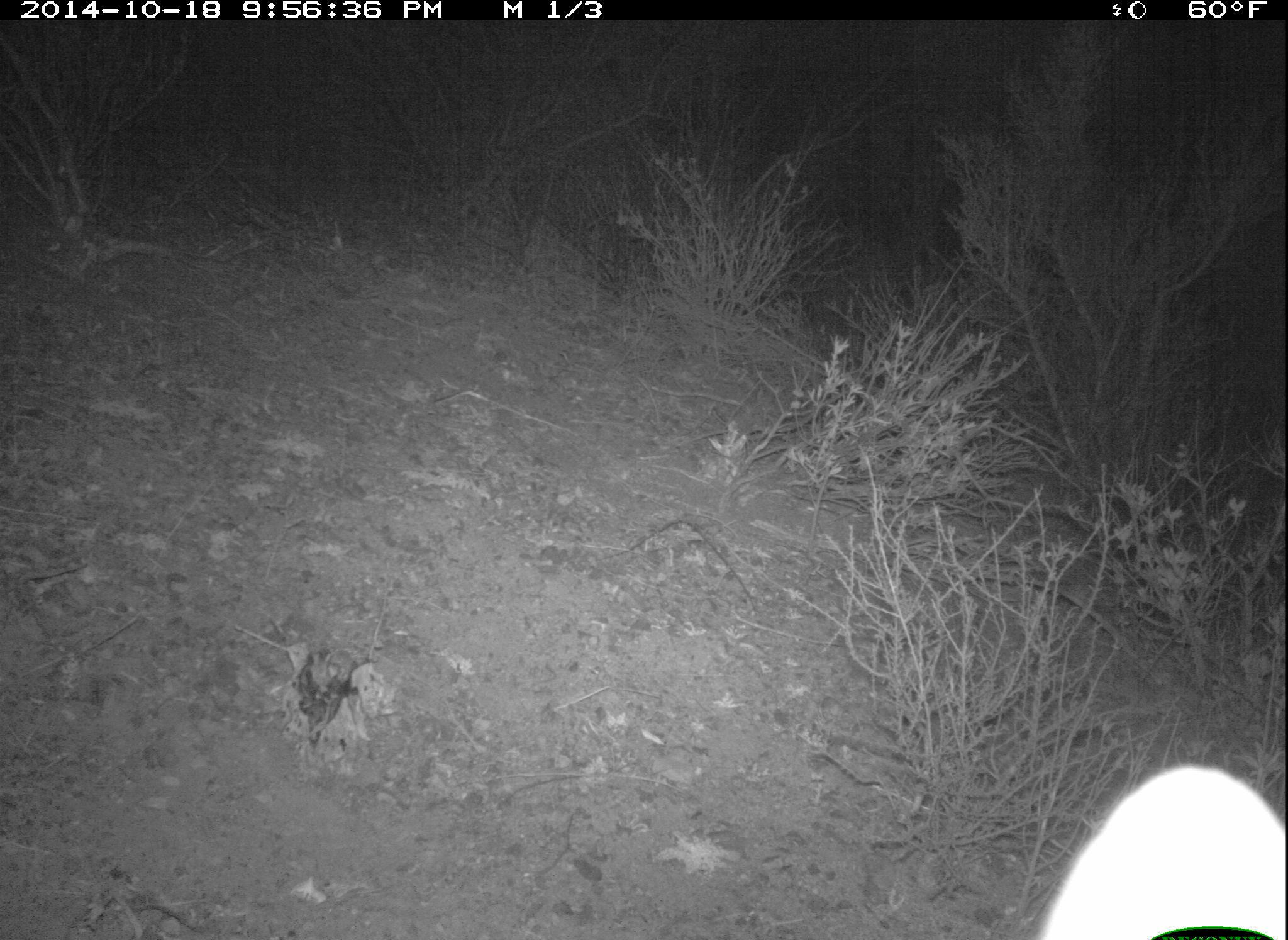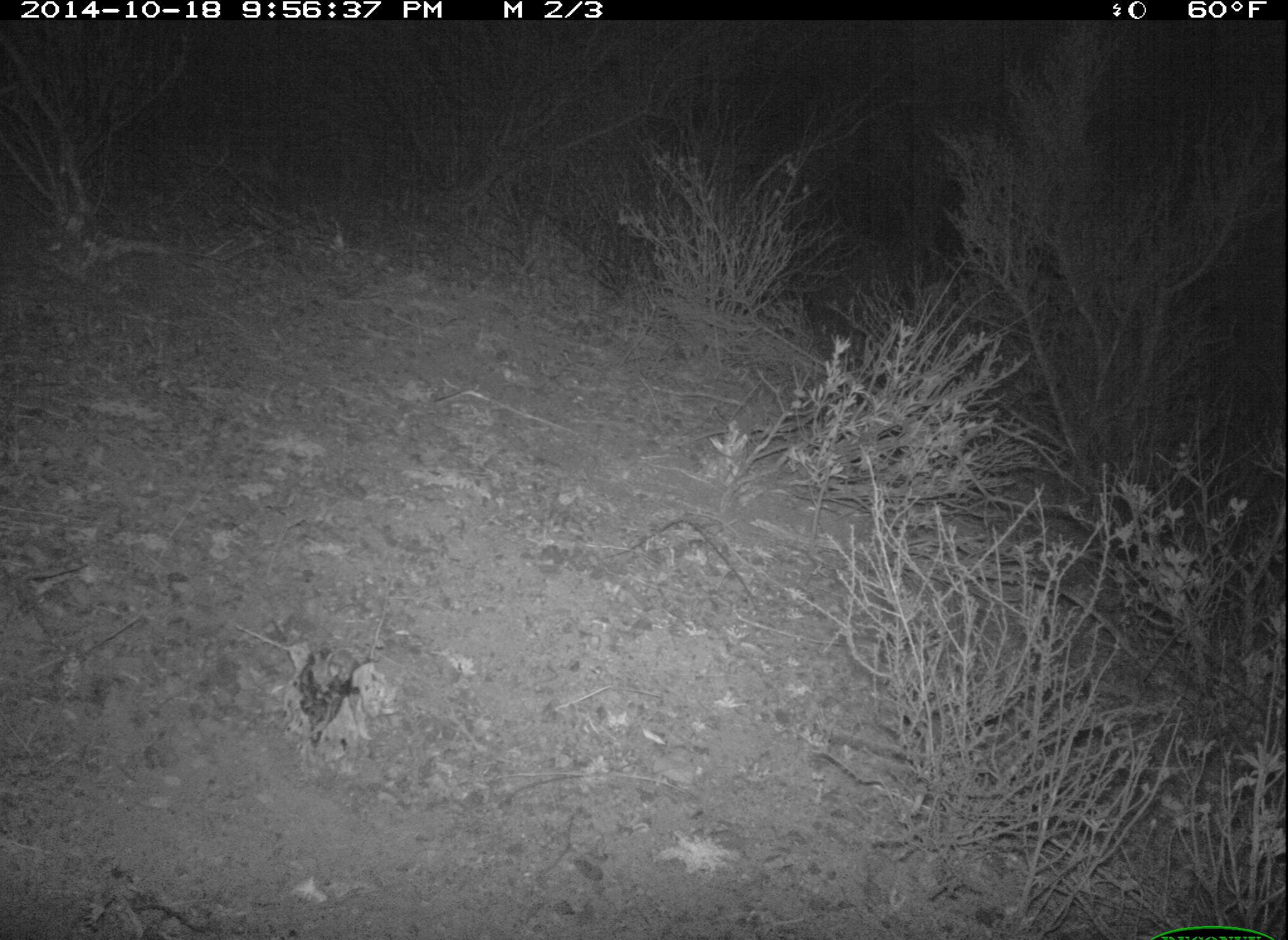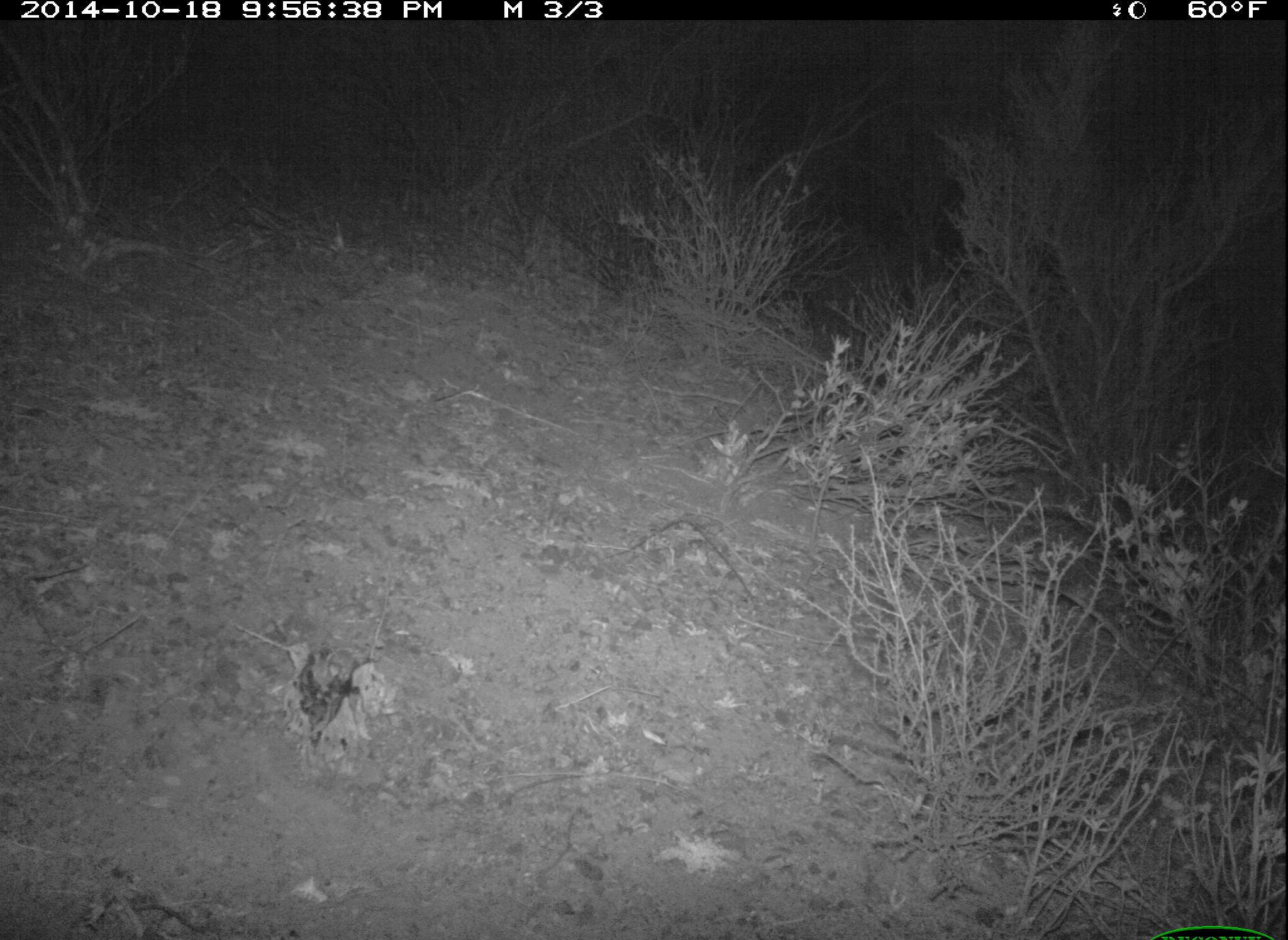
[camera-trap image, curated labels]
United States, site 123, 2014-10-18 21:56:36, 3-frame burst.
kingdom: Animalia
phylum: Chordata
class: Mammalia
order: Carnivora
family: Canidae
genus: Urocyon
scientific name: Urocyon cinereoargenteus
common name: gray fox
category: fox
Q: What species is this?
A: Fox (gray fox) (Urocyon cinereoargenteus).